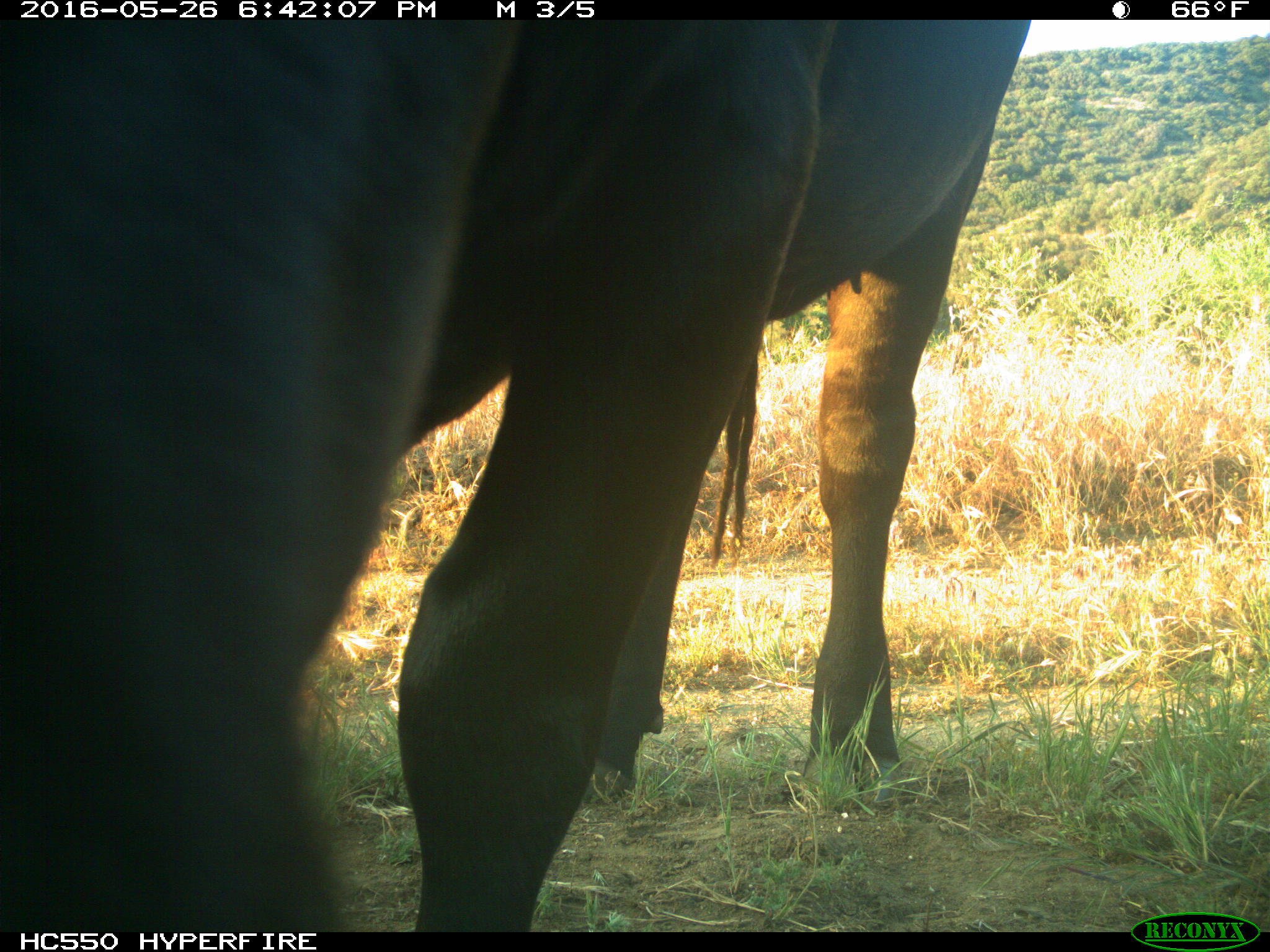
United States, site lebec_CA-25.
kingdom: Animalia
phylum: Chordata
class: Mammalia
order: Artiodactyla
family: Bovidae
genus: Bos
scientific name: Bos taurus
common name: domestic cow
Bos taurus (domestic cow).